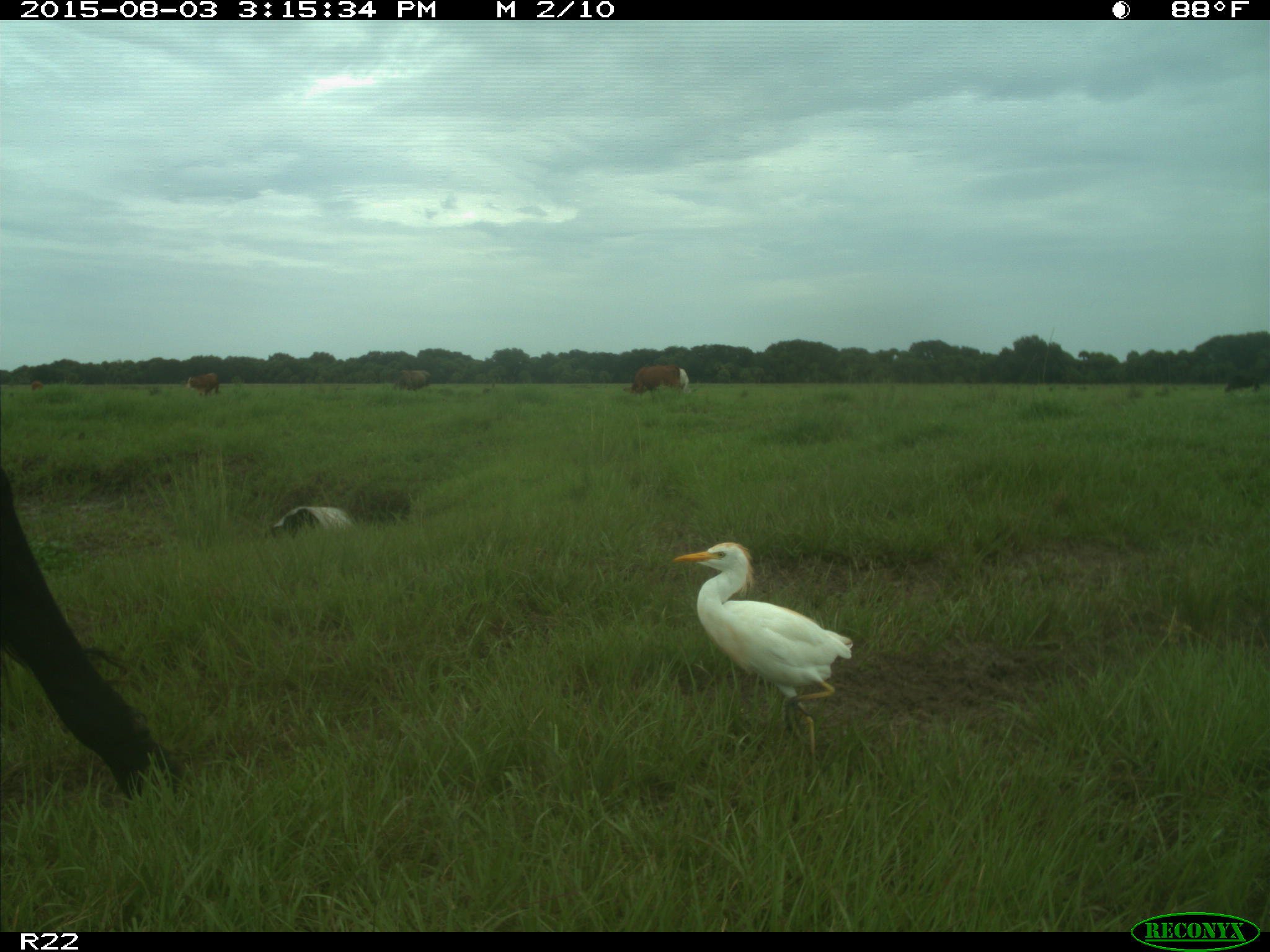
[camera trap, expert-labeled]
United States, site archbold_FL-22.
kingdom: Animalia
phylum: Chordata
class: Mammalia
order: Artiodactyla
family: Bovidae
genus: Bos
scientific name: Bos taurus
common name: domestic cow